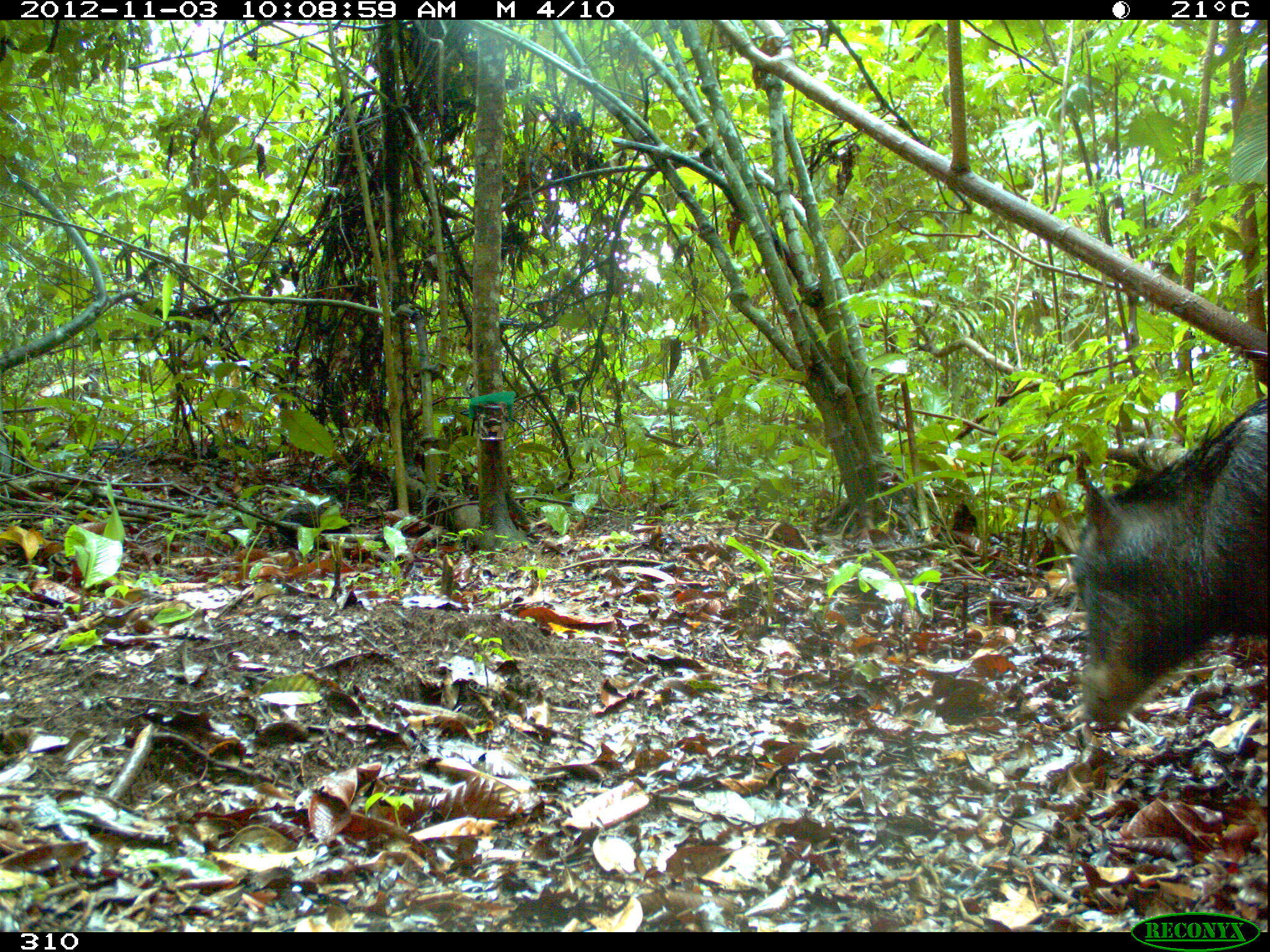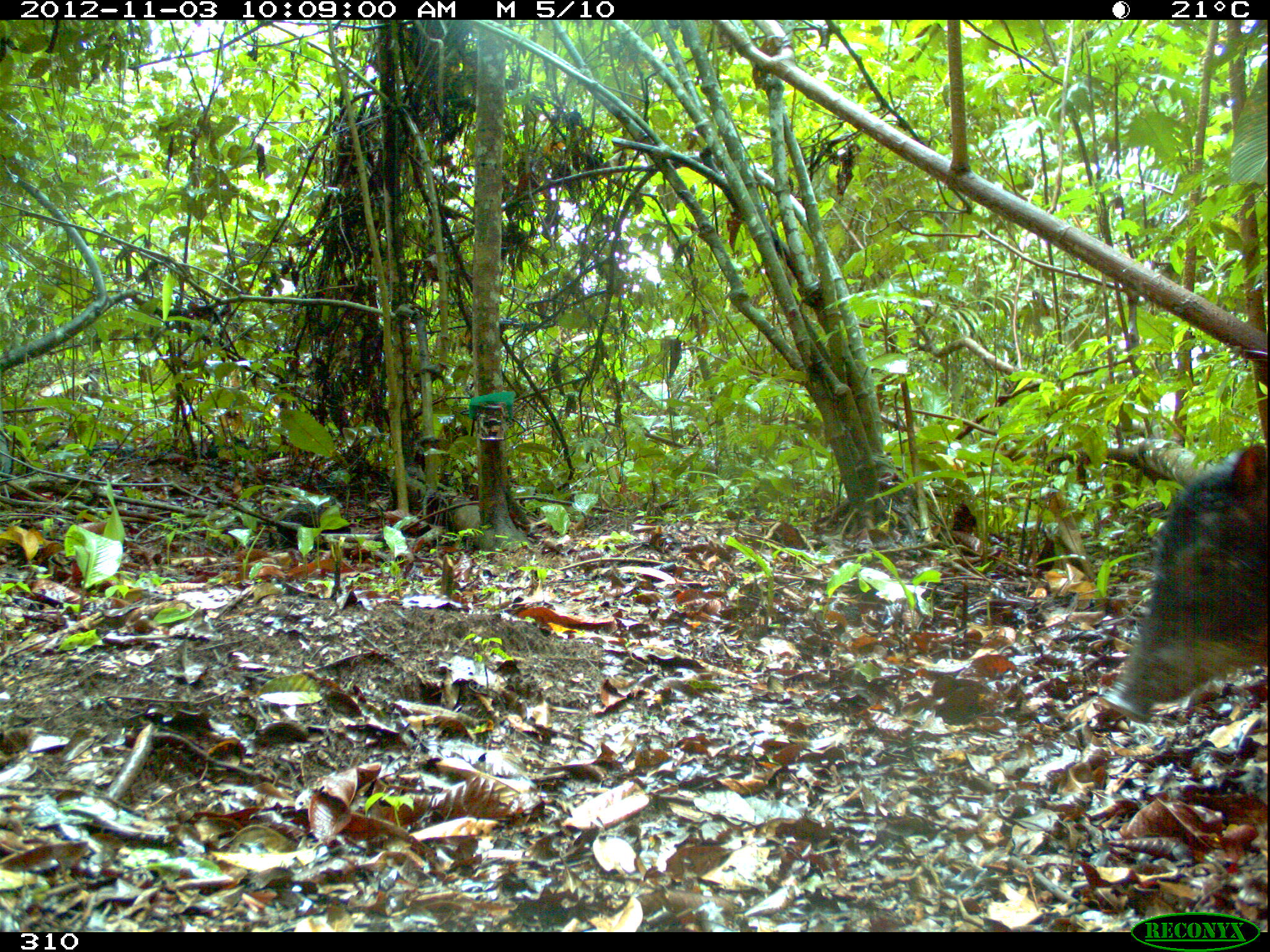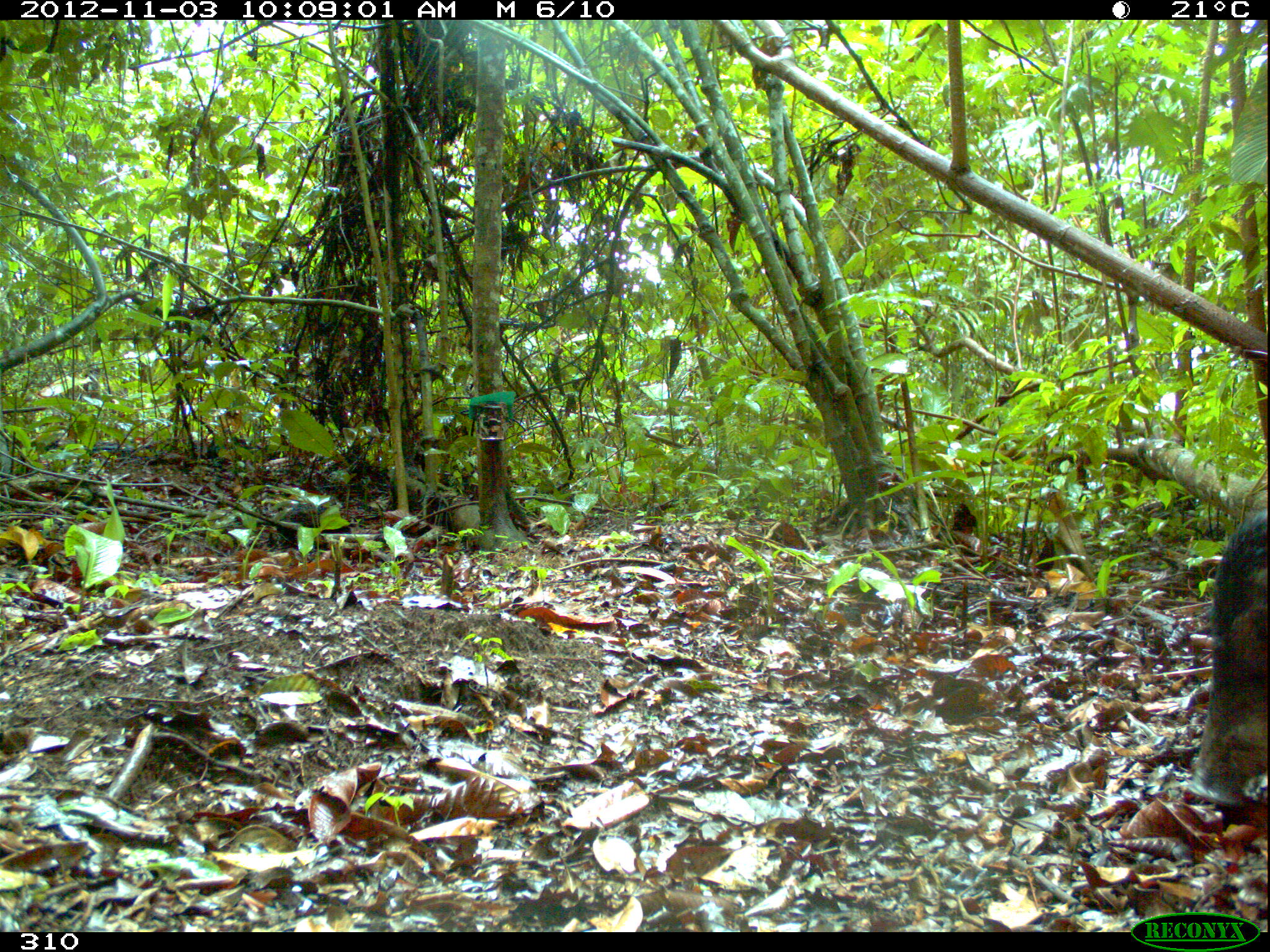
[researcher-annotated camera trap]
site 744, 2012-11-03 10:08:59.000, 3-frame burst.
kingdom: Animalia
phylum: Chordata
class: Mammalia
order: Artiodactyla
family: Tayassuidae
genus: Tayassu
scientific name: Tayassu pecari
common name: white-lipped peccary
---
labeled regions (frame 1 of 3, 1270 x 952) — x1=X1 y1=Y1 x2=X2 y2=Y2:
tayassu pecari: x1=1068 y1=400 x2=1270 y2=723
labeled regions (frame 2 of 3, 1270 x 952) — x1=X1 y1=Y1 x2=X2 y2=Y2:
tayassu pecari: x1=1097 y1=443 x2=1267 y2=722